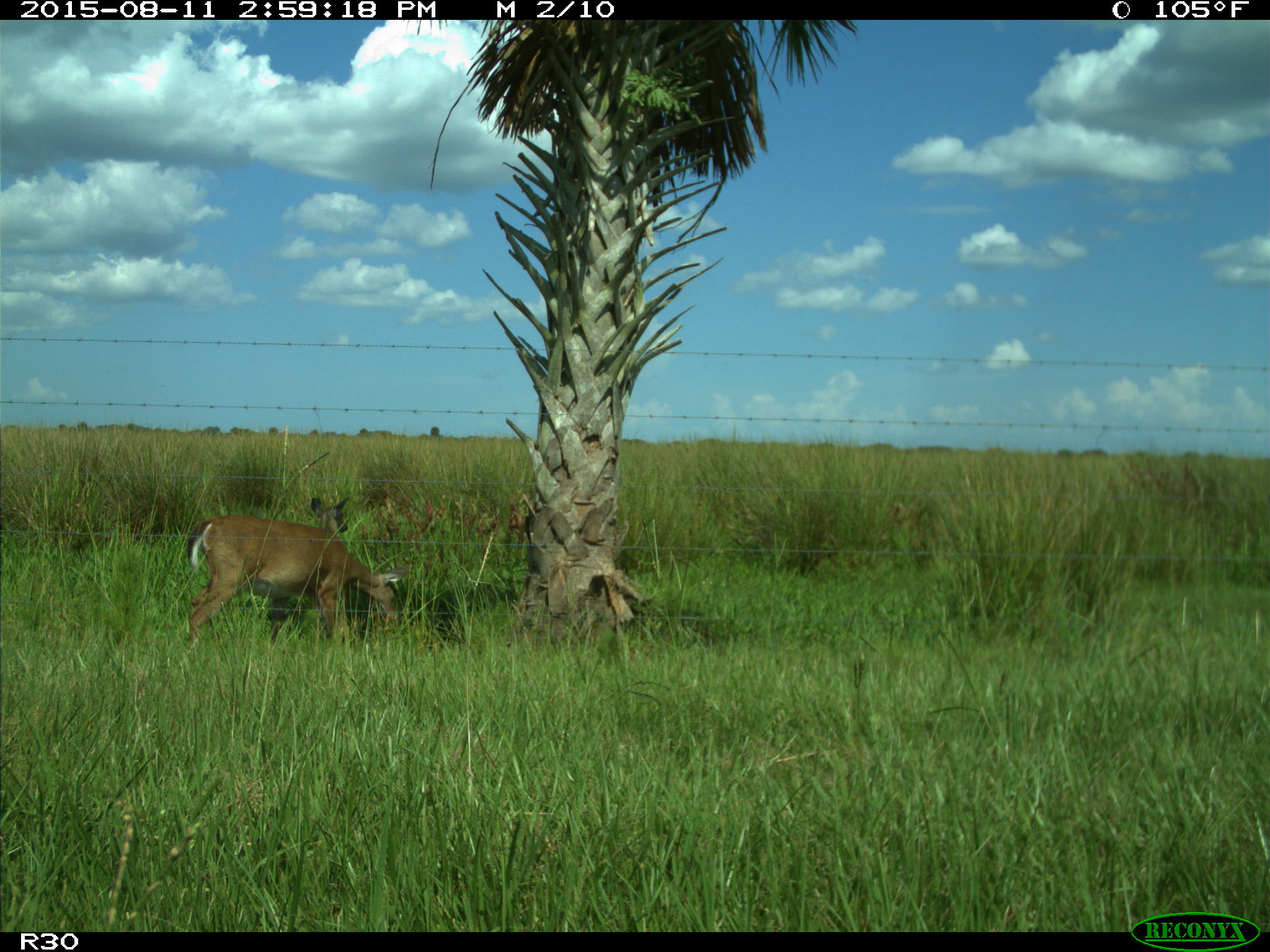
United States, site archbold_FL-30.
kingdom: Animalia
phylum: Chordata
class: Mammalia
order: Artiodactyla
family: Cervidae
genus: Odocoileus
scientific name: Odocoileus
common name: deer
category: unidentified deer